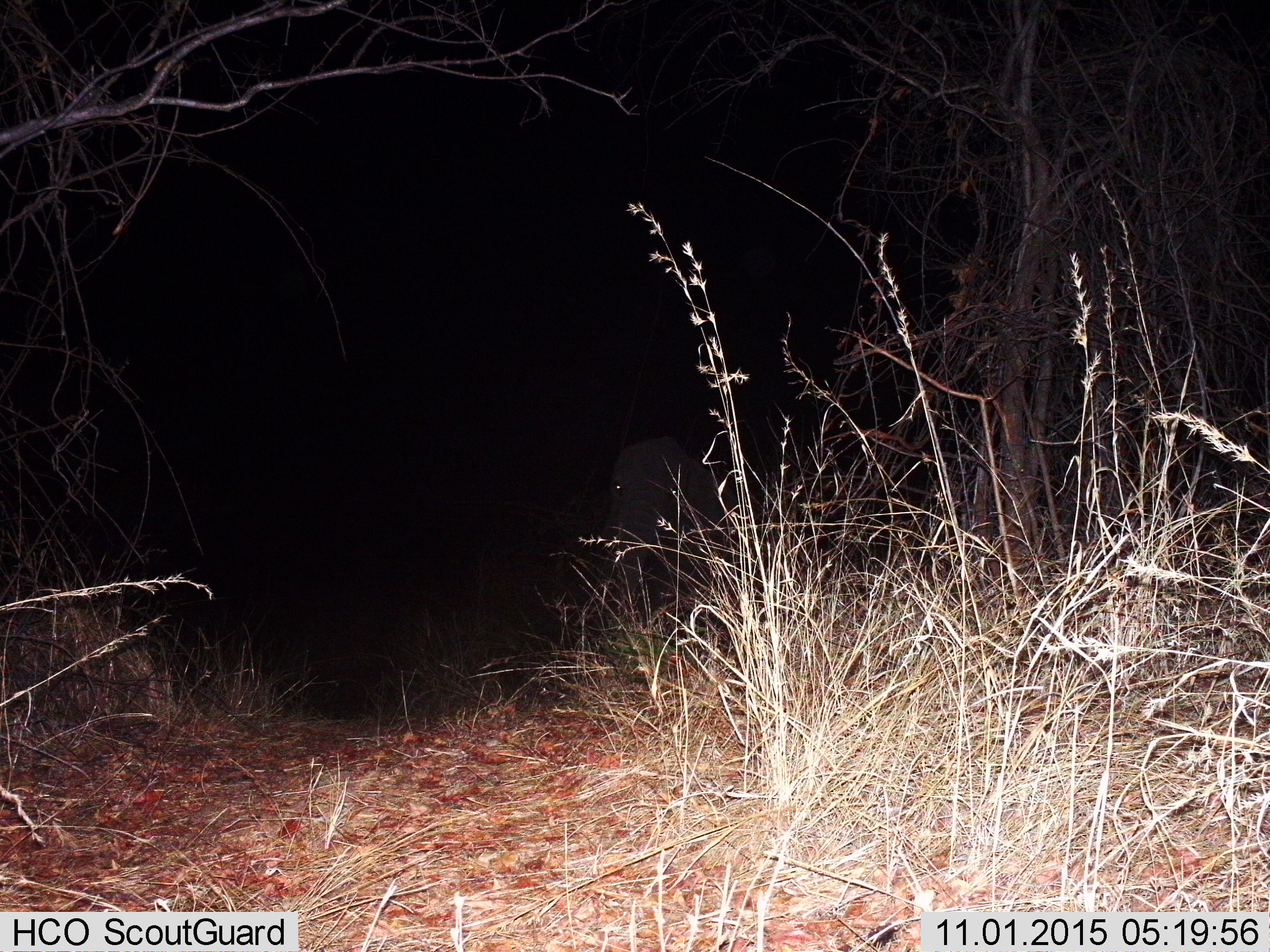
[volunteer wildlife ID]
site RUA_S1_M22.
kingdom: Animalia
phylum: Chordata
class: Mammalia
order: Proboscidea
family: Elephantidae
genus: Loxodonta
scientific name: Loxodonta africana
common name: african bush elephant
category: elephant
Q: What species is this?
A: Elephant (african bush elephant) (Loxodonta africana).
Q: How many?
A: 1.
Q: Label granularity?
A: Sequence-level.